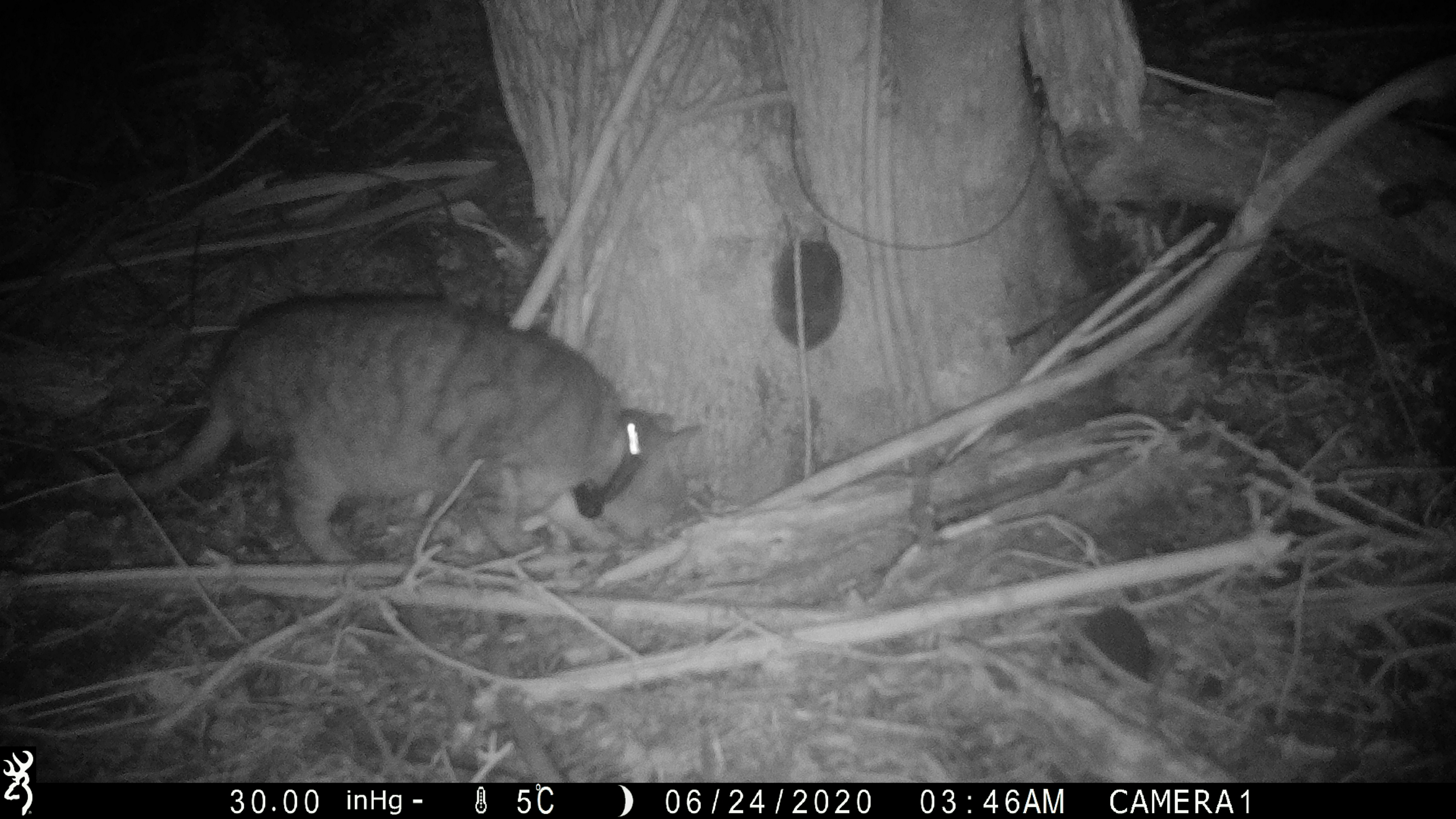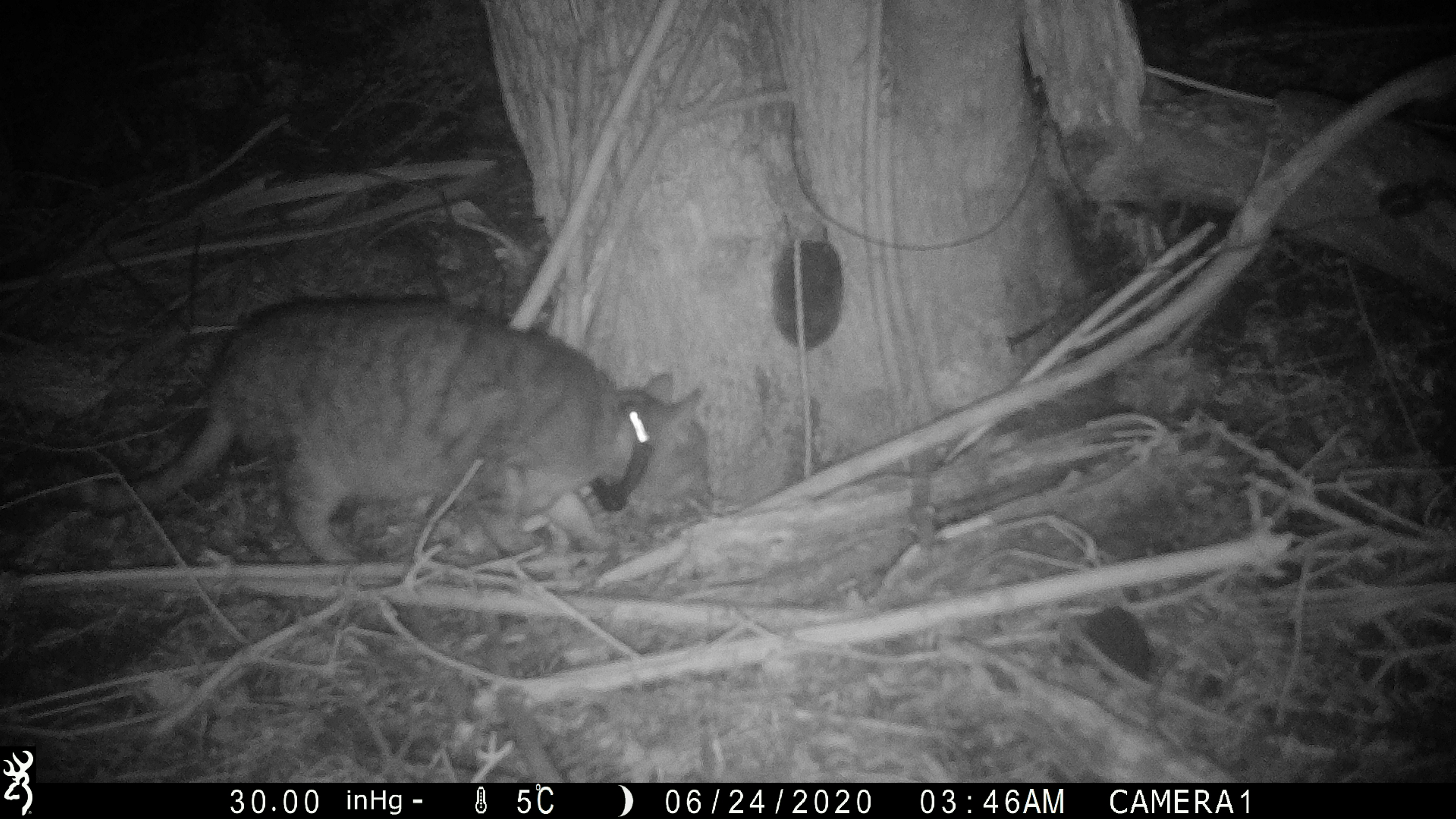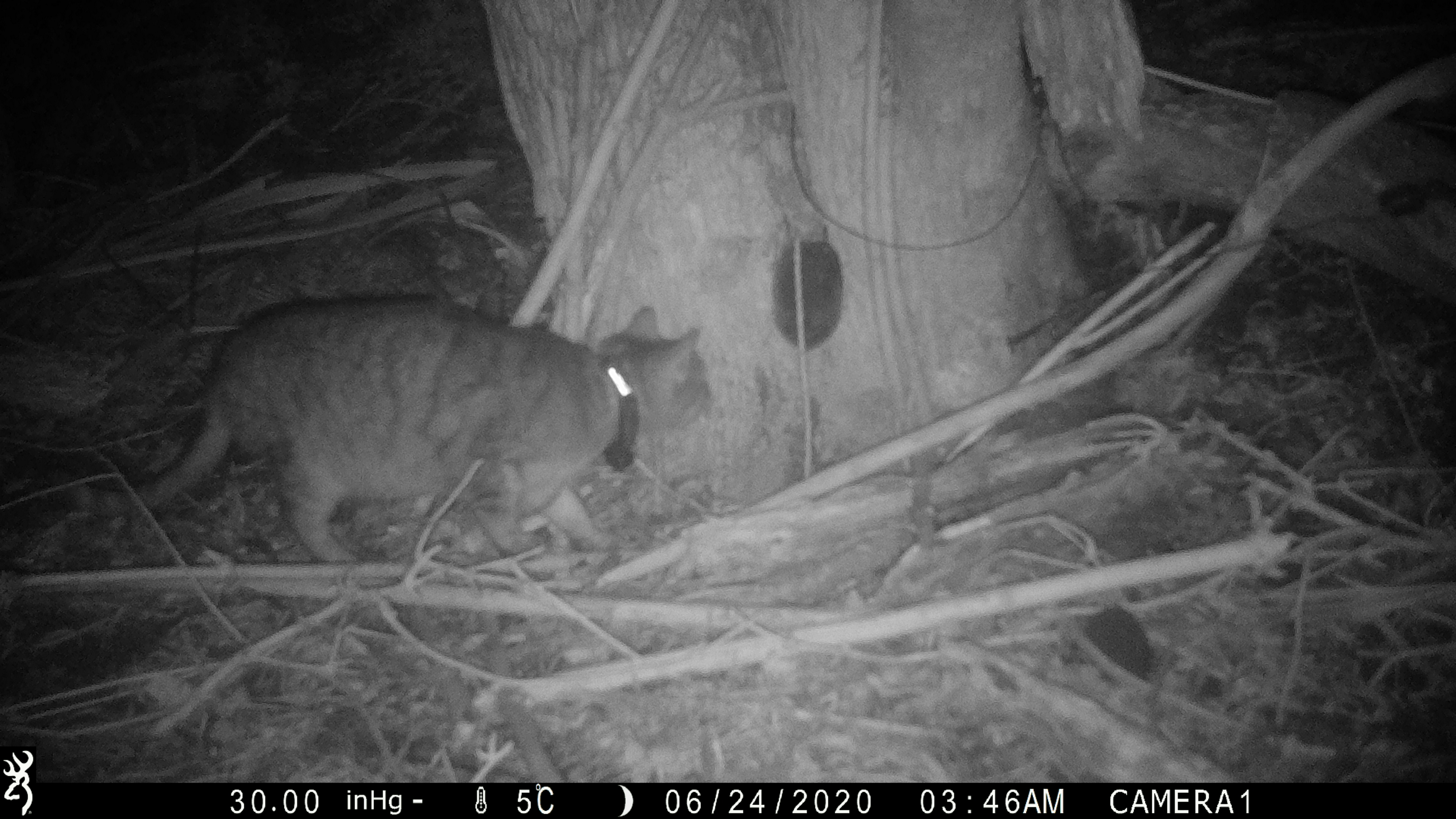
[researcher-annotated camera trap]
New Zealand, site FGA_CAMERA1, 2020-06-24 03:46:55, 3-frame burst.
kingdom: Animalia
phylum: Chordata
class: Mammalia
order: Carnivora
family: Felidae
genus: Felis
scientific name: Felis catus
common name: domestic cat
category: cat